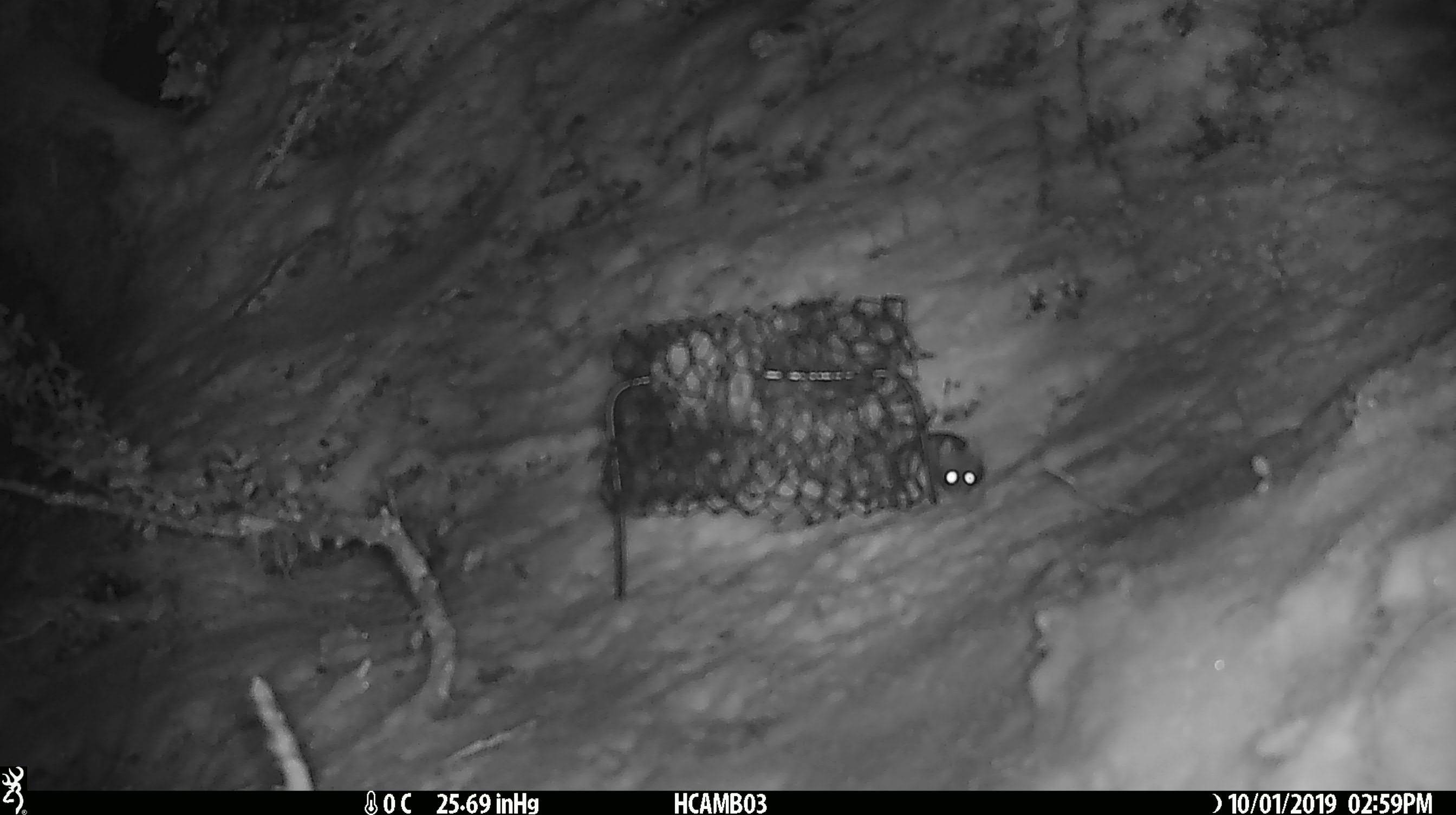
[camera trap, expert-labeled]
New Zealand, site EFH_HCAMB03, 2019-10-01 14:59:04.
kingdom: Animalia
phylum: Chordata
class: Mammalia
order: Rodentia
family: Muridae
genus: Mus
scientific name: Mus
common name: mouse